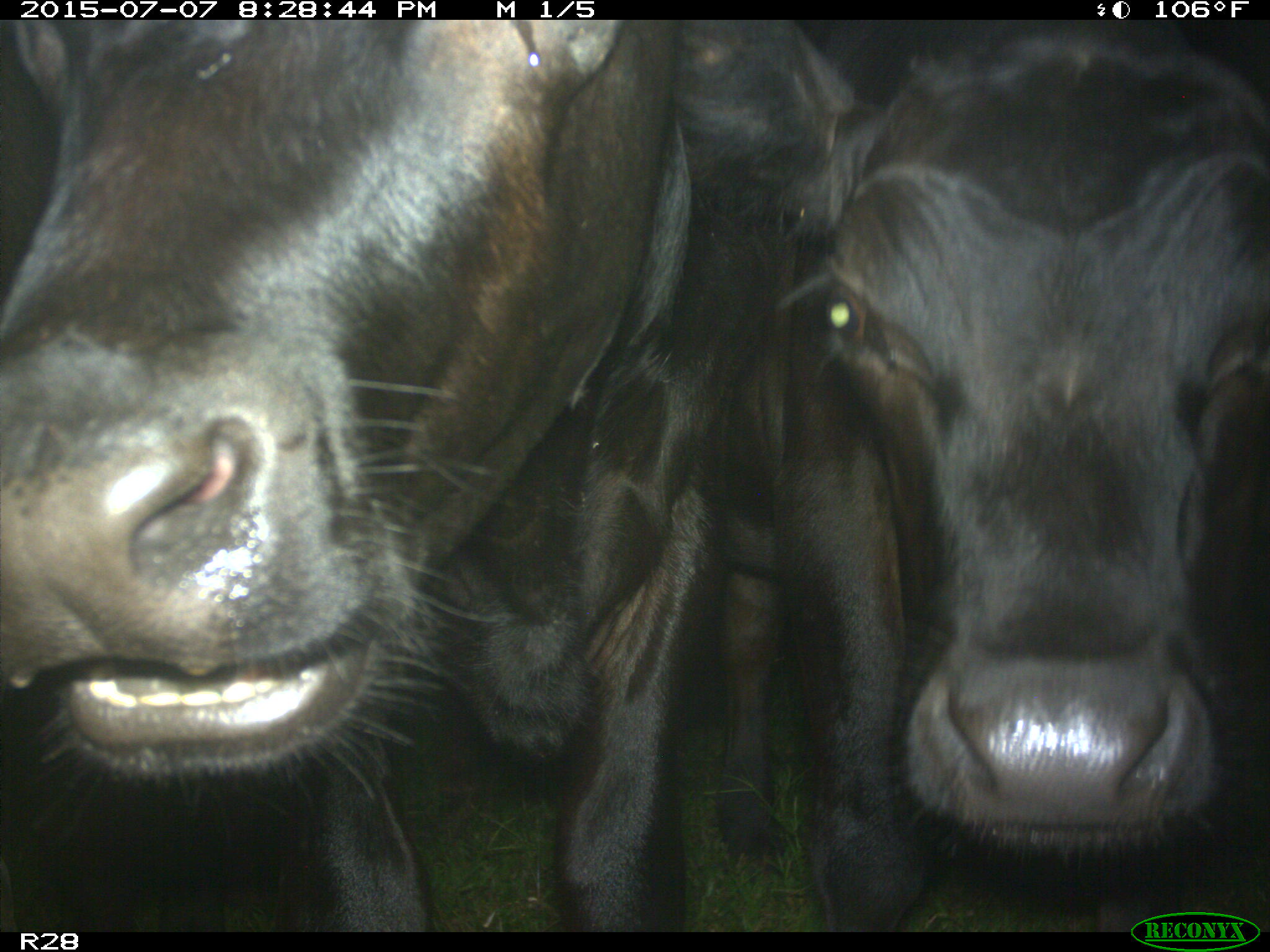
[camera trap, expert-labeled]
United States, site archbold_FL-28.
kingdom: Animalia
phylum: Chordata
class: Mammalia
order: Artiodactyla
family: Bovidae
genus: Bos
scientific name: Bos taurus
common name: domestic cow